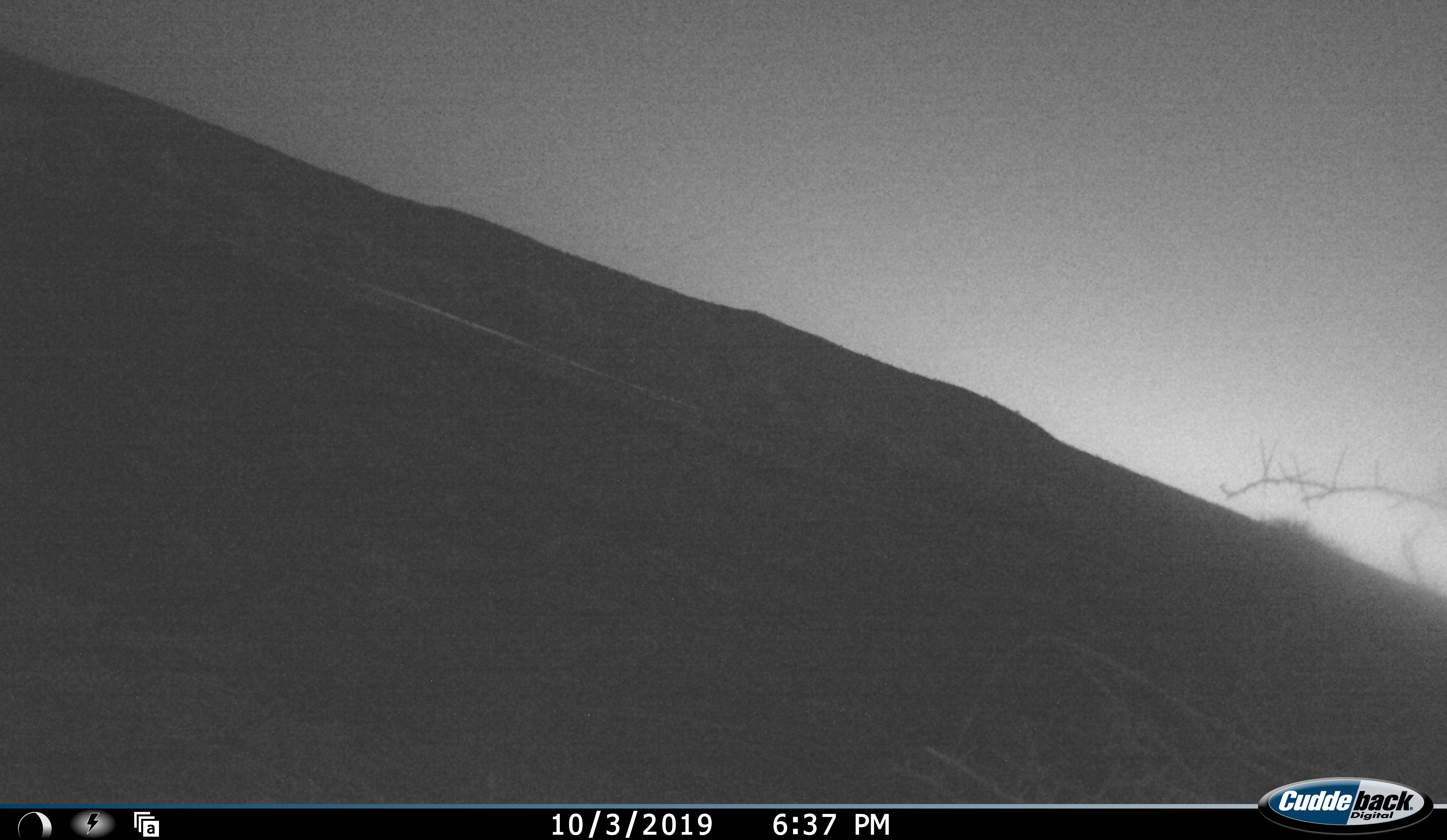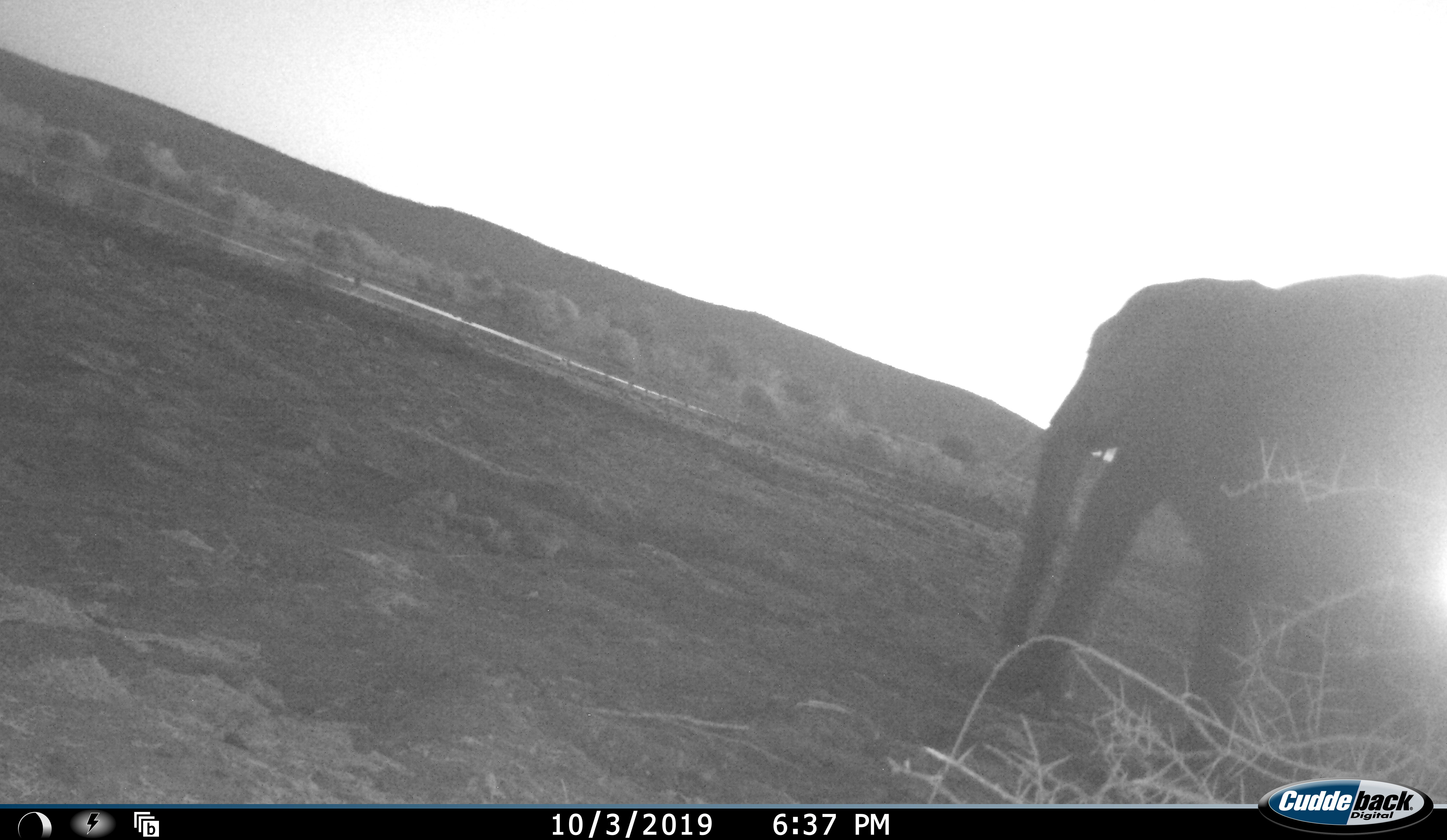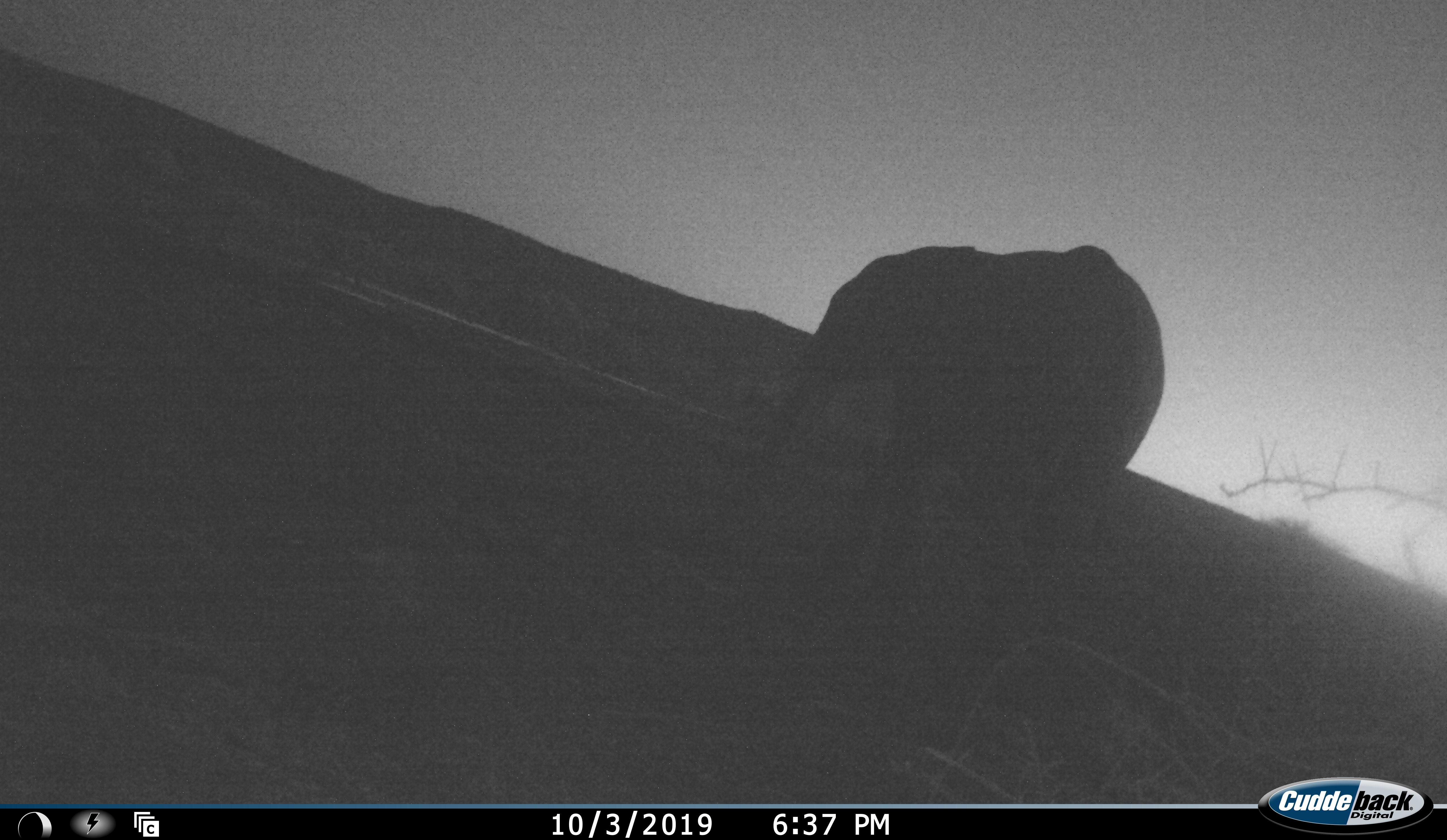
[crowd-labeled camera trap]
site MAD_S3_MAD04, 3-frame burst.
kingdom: Animalia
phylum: Chordata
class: Mammalia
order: Proboscidea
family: Elephantidae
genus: Loxodonta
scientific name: Loxodonta africana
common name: african bush elephant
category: elephant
Elephant (african bush elephant) (Loxodonta africana), count 1. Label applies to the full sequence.